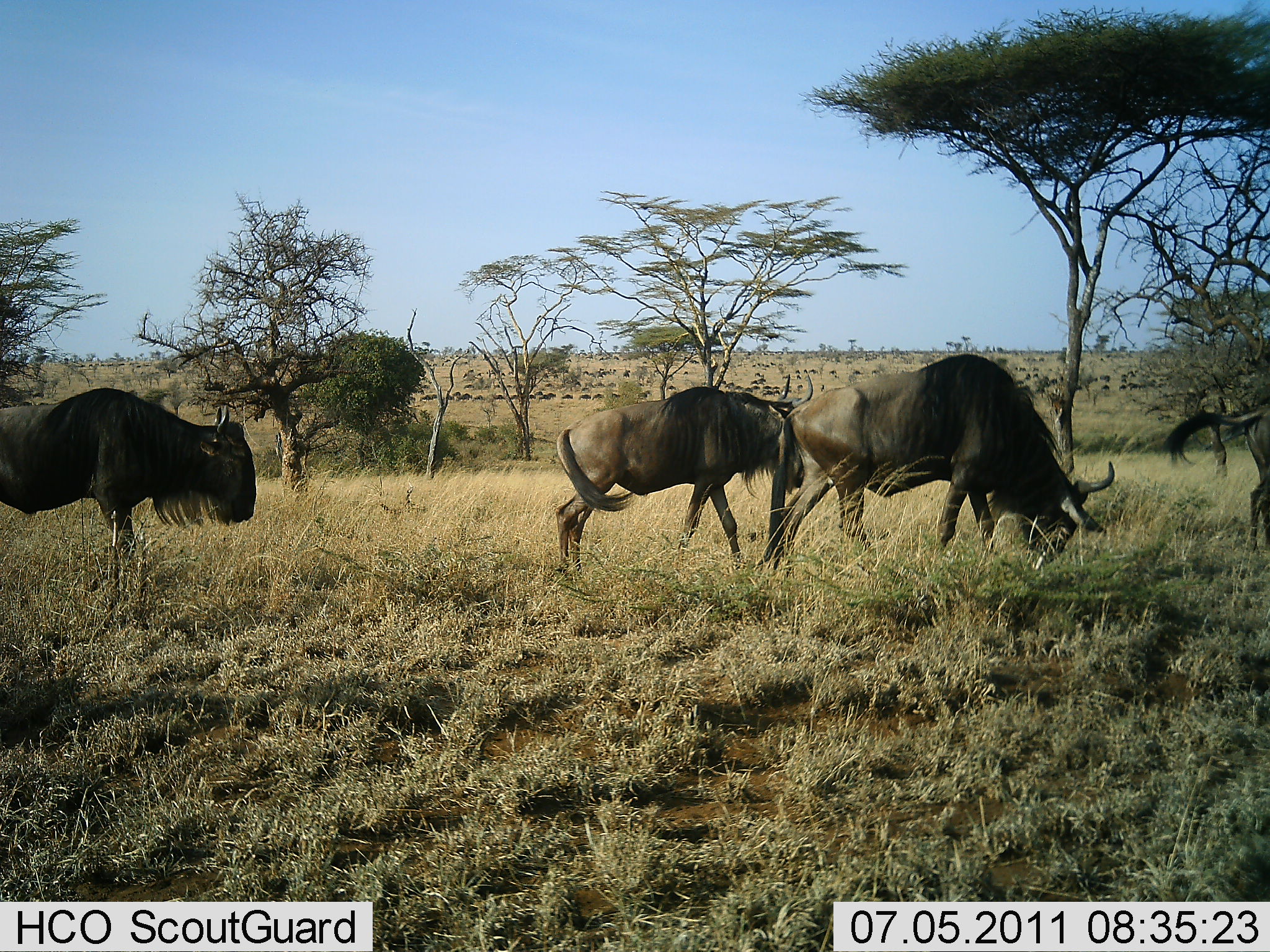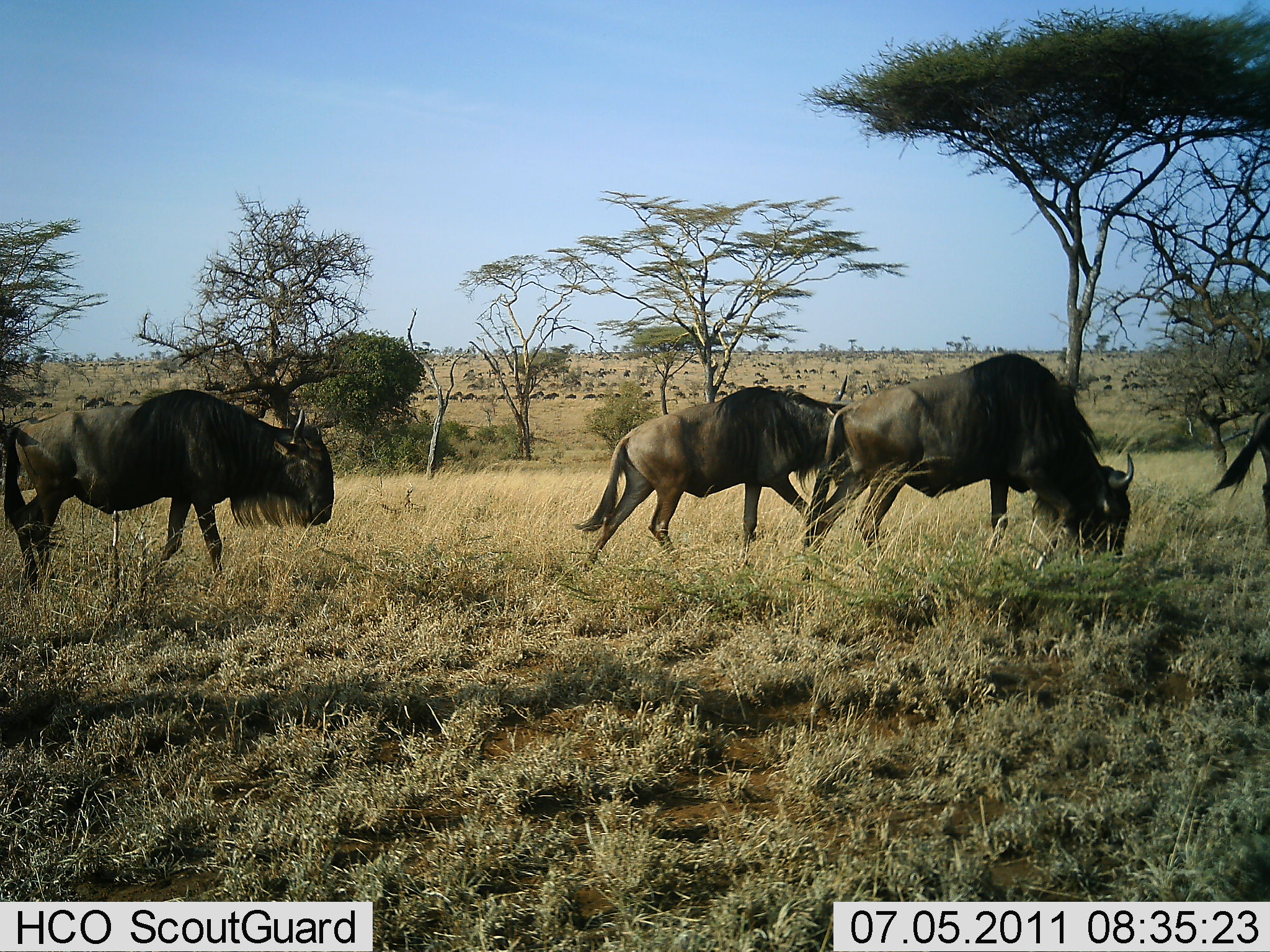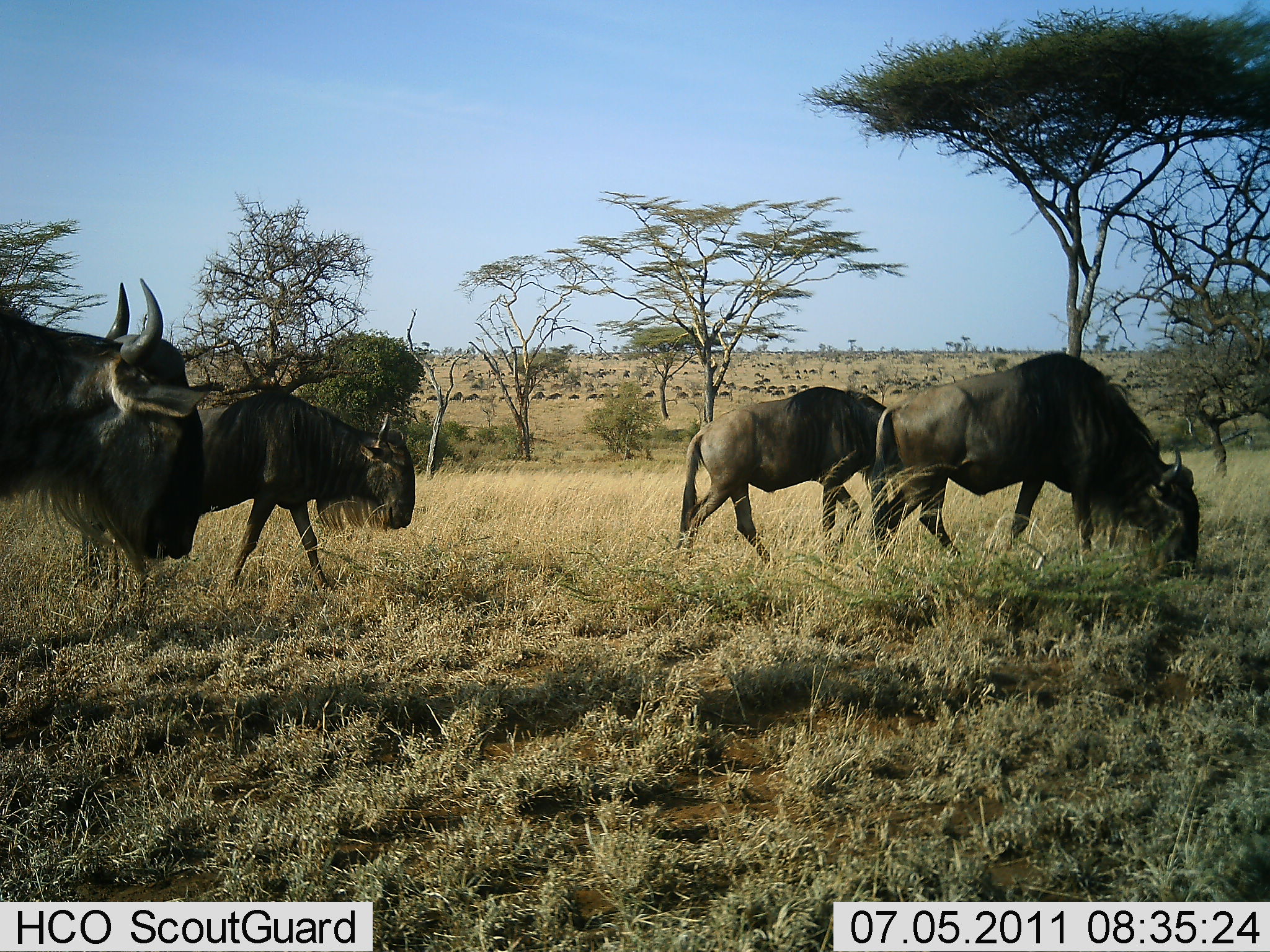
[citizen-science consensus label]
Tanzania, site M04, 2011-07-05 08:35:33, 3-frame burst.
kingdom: Animalia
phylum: Chordata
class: Mammalia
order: Artiodactyla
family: Bovidae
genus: Connochaetes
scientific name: Connochaetes taurinus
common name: blue wildebeest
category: wildebeest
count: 5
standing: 8%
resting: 8%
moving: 100%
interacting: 0%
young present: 0%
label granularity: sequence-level